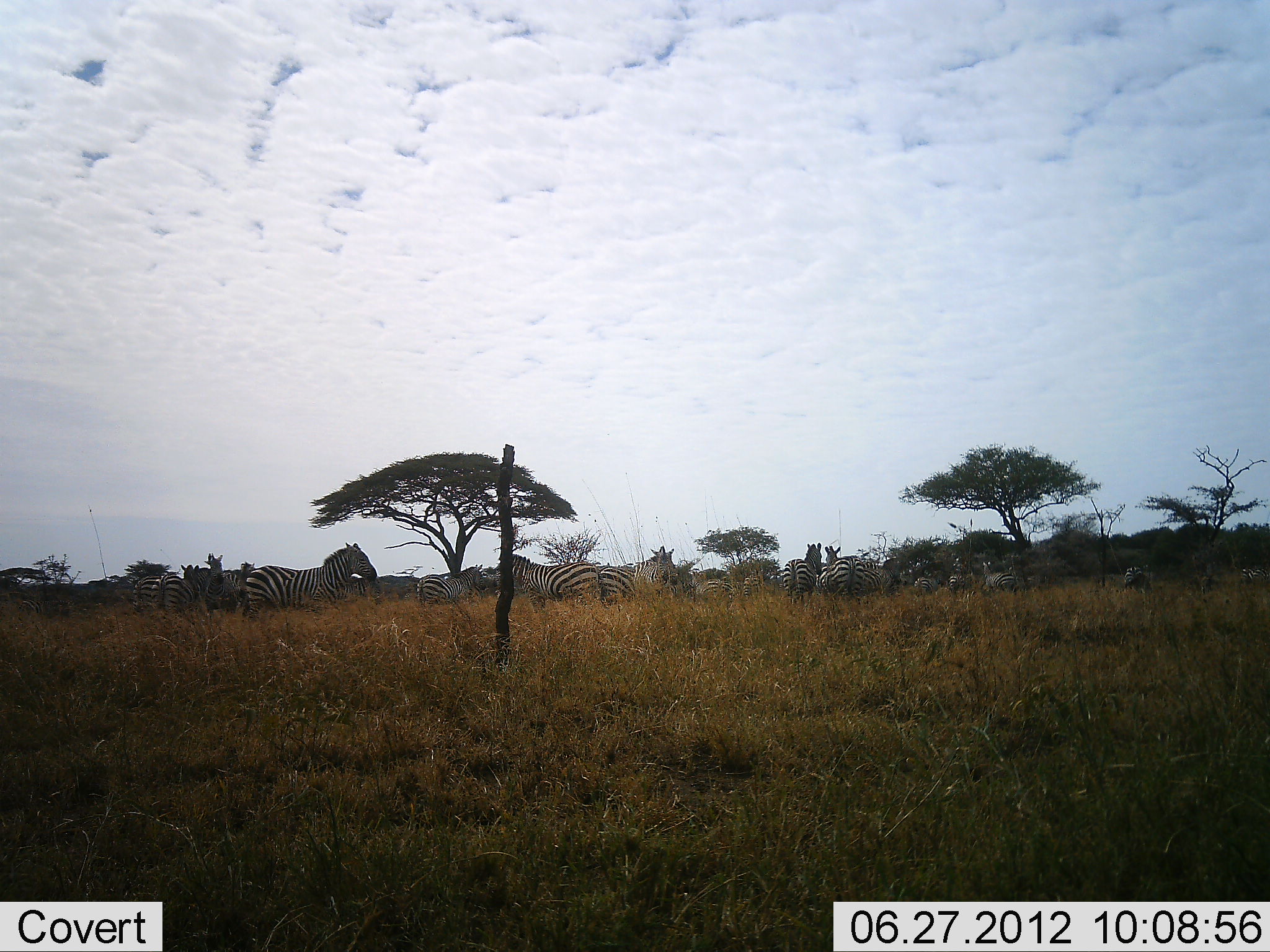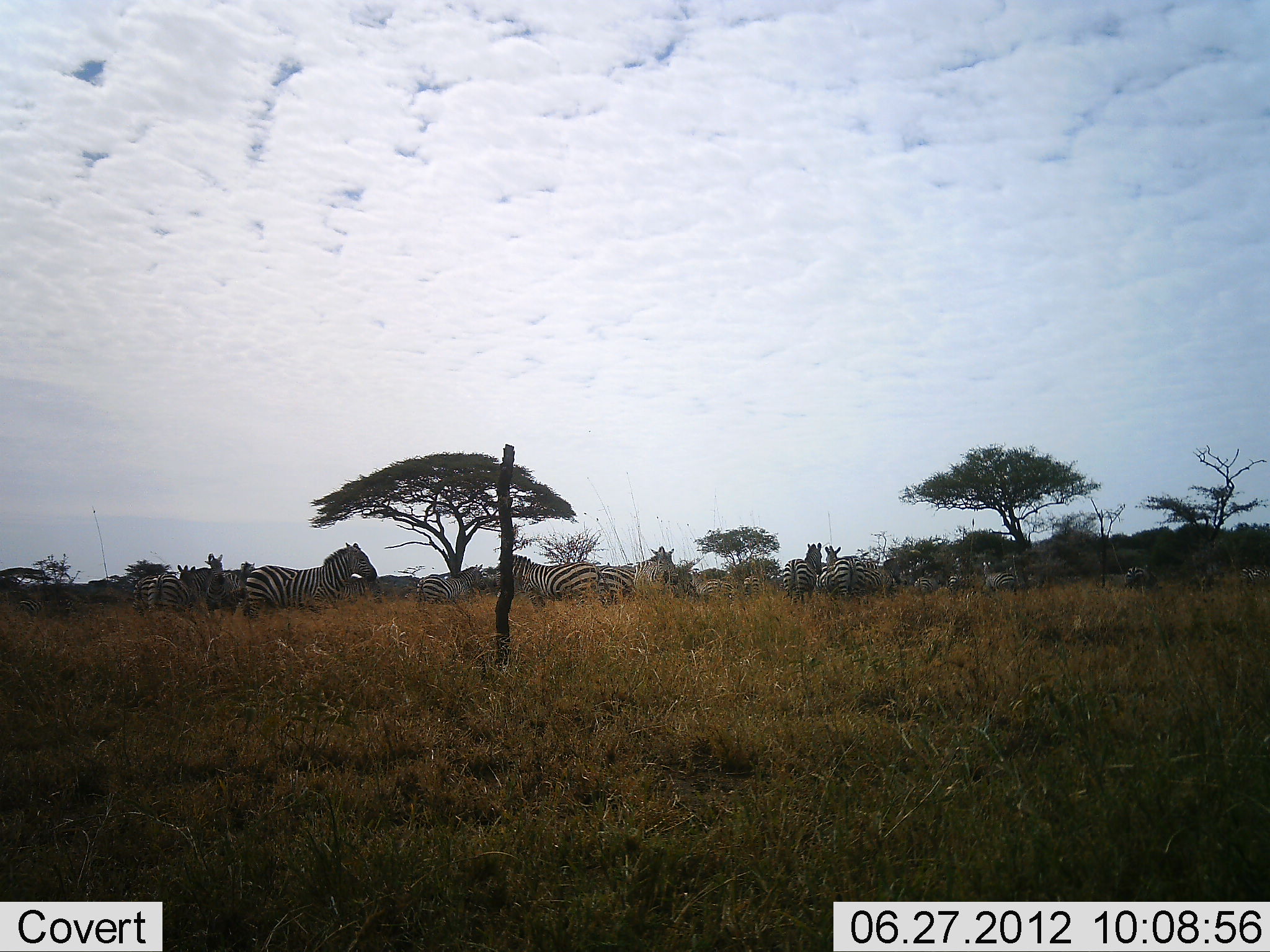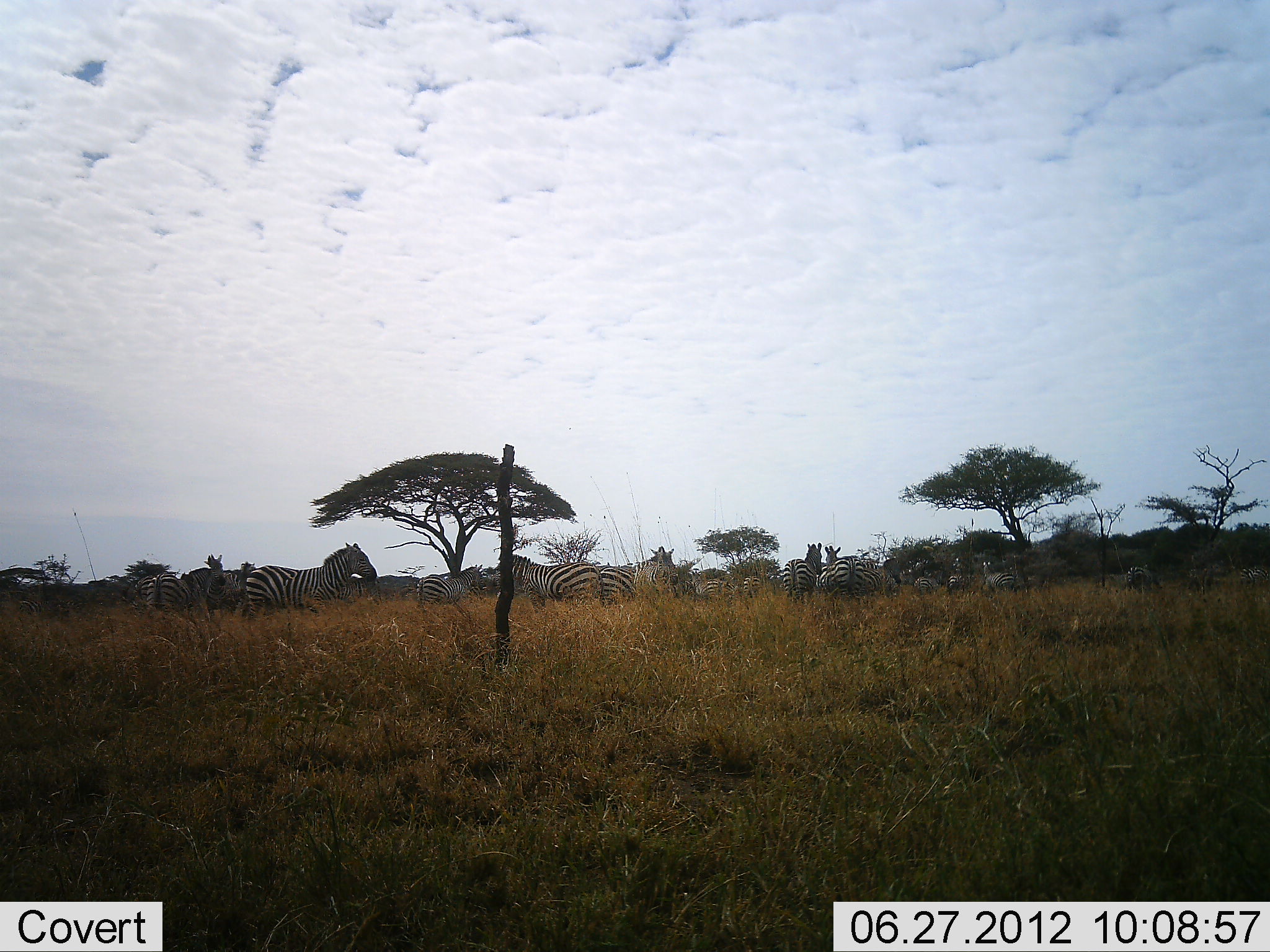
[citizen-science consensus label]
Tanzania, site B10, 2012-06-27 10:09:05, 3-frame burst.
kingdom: Animalia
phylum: Chordata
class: Mammalia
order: Perissodactyla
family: Equidae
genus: Equus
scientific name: Equus quagga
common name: plains zebra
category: zebra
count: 11-50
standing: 90%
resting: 0%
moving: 0%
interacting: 10%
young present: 0%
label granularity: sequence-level